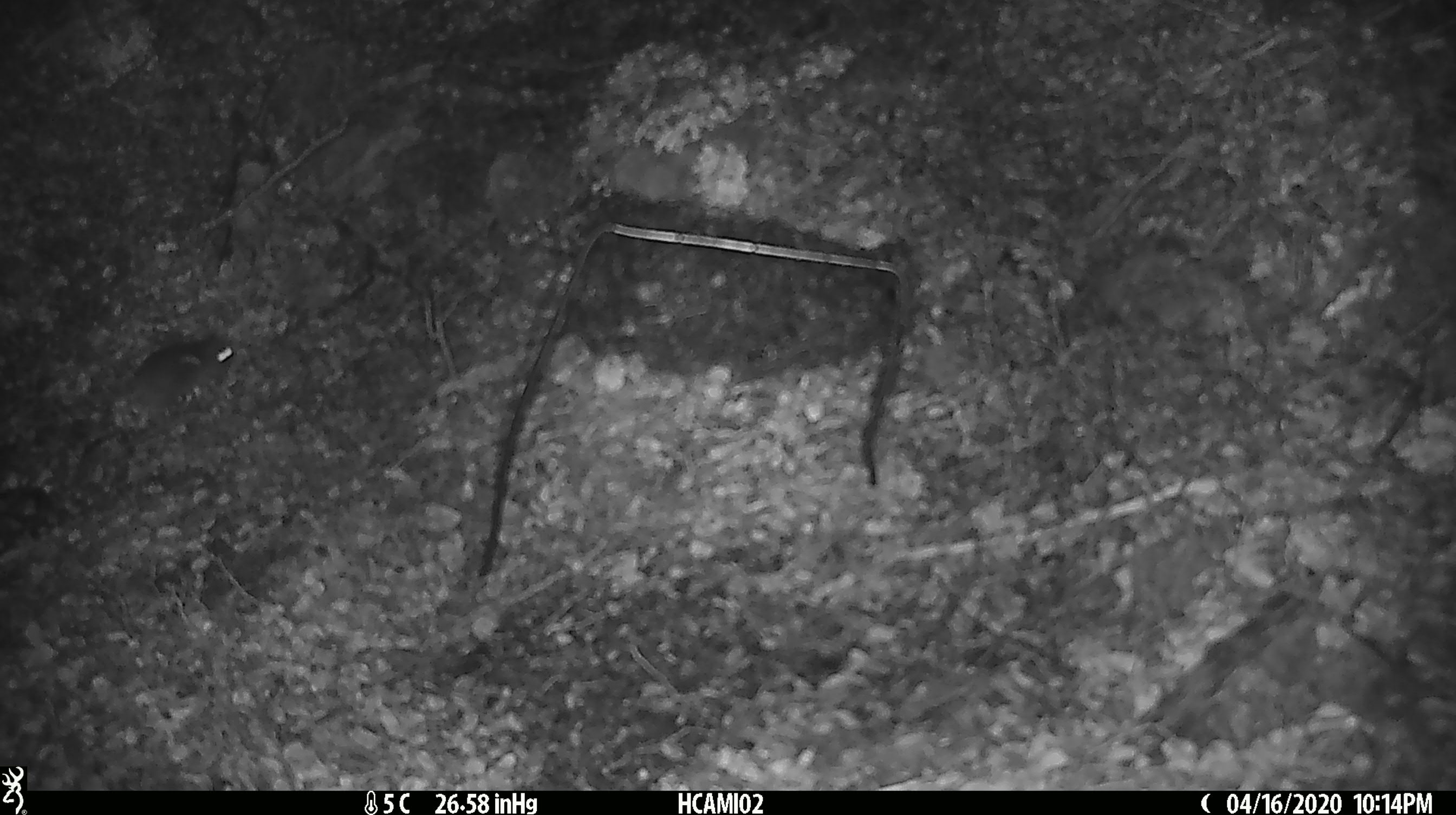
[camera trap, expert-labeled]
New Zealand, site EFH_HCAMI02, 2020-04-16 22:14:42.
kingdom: Animalia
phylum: Chordata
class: Mammalia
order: Rodentia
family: Muridae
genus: Mus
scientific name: Mus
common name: mouse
Mouse (Mus).